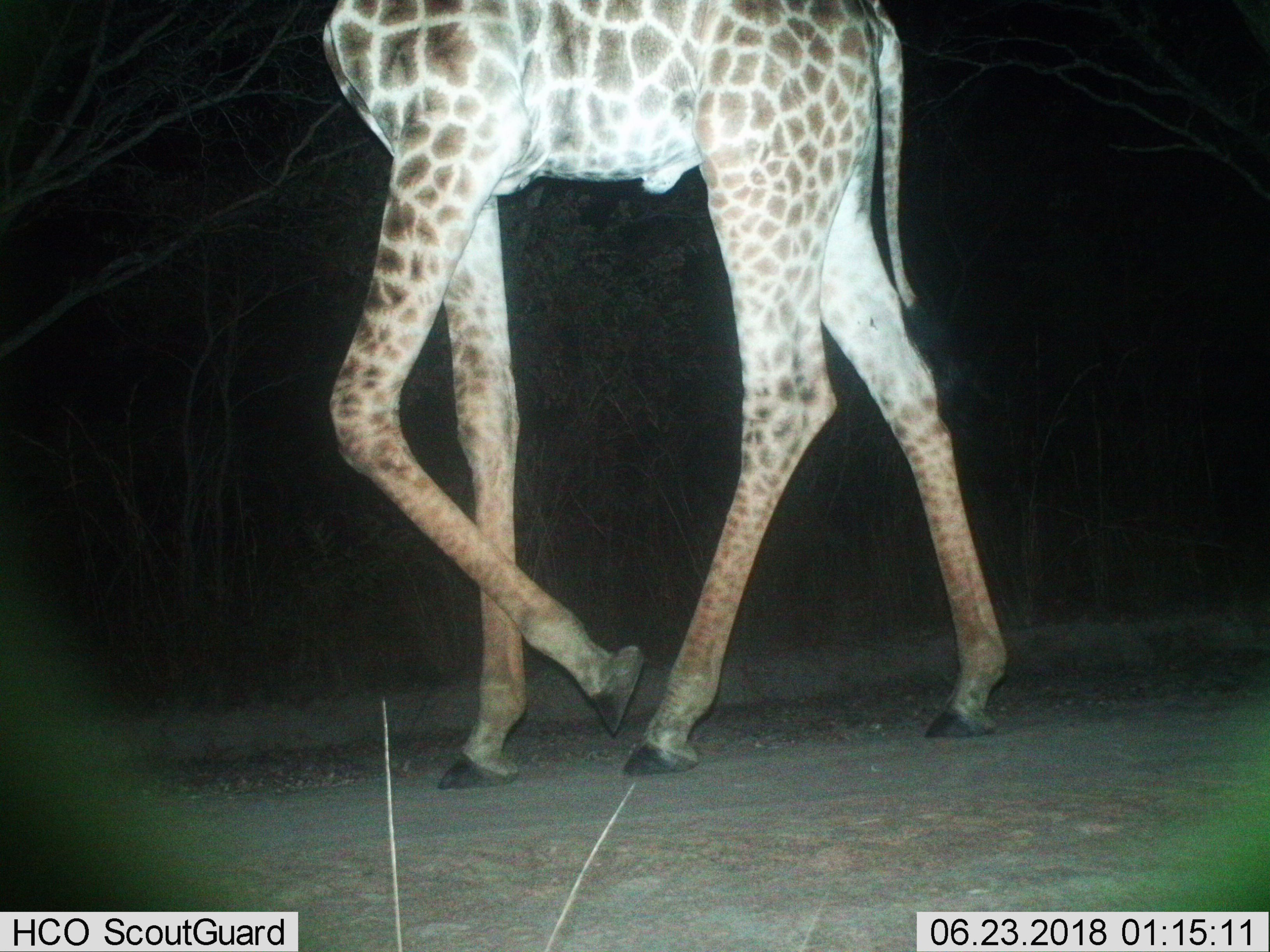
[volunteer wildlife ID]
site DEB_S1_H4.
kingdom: Animalia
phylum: Chordata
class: Mammalia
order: Artiodactyla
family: Giraffidae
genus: Giraffa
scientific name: Giraffa camelopardalis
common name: giraffe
Giraffe (Giraffa camelopardalis), count 1. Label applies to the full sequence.